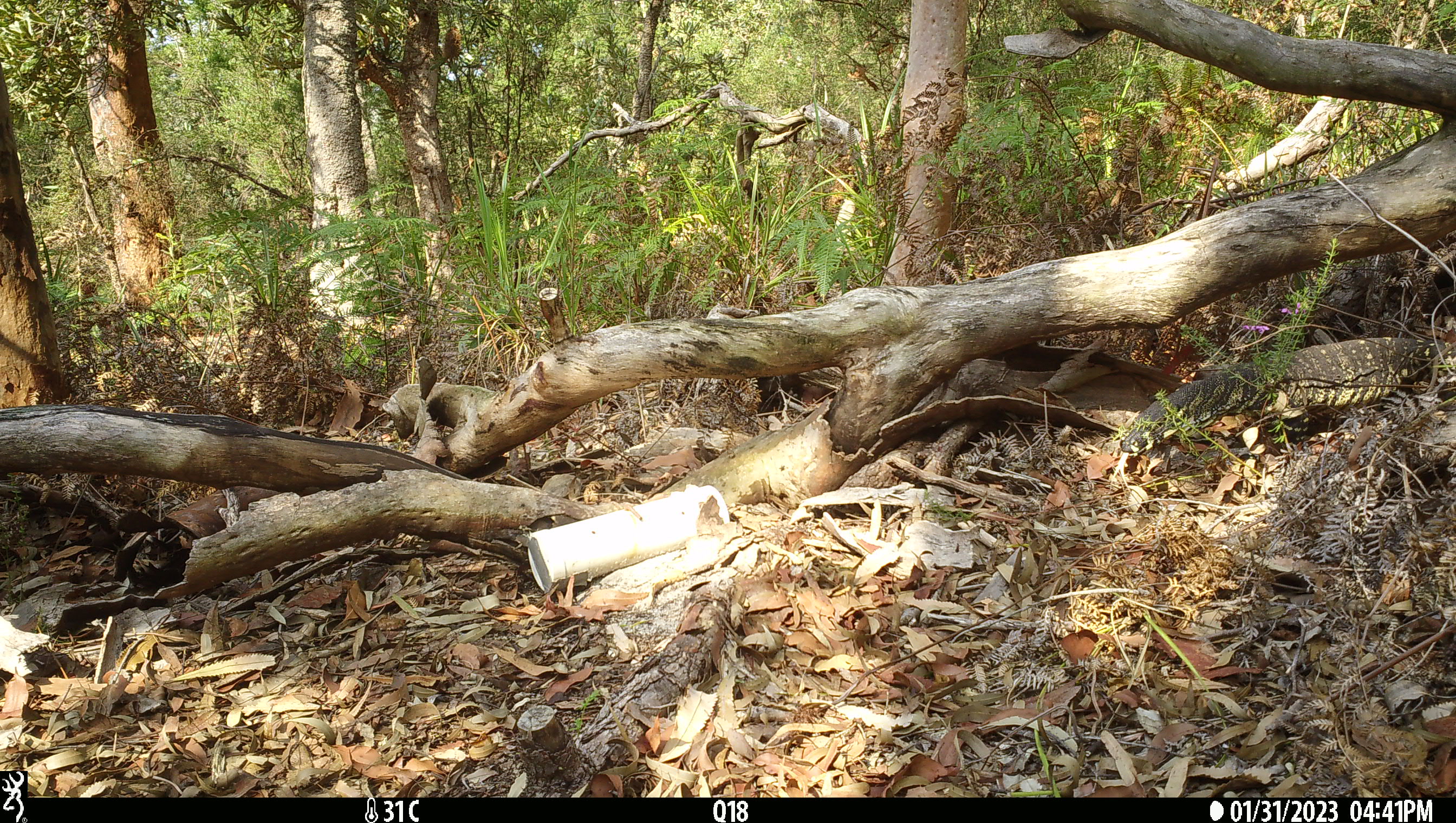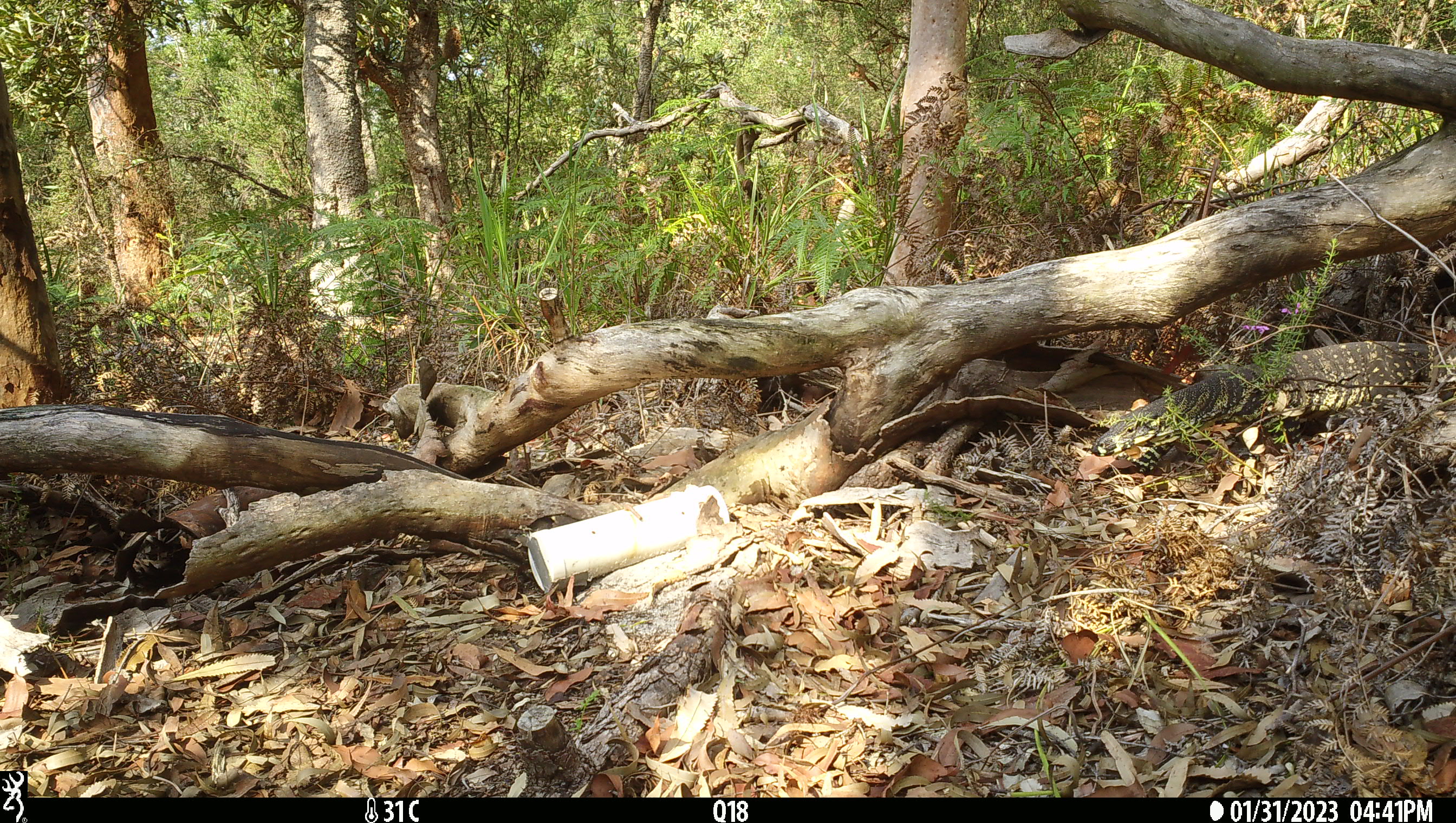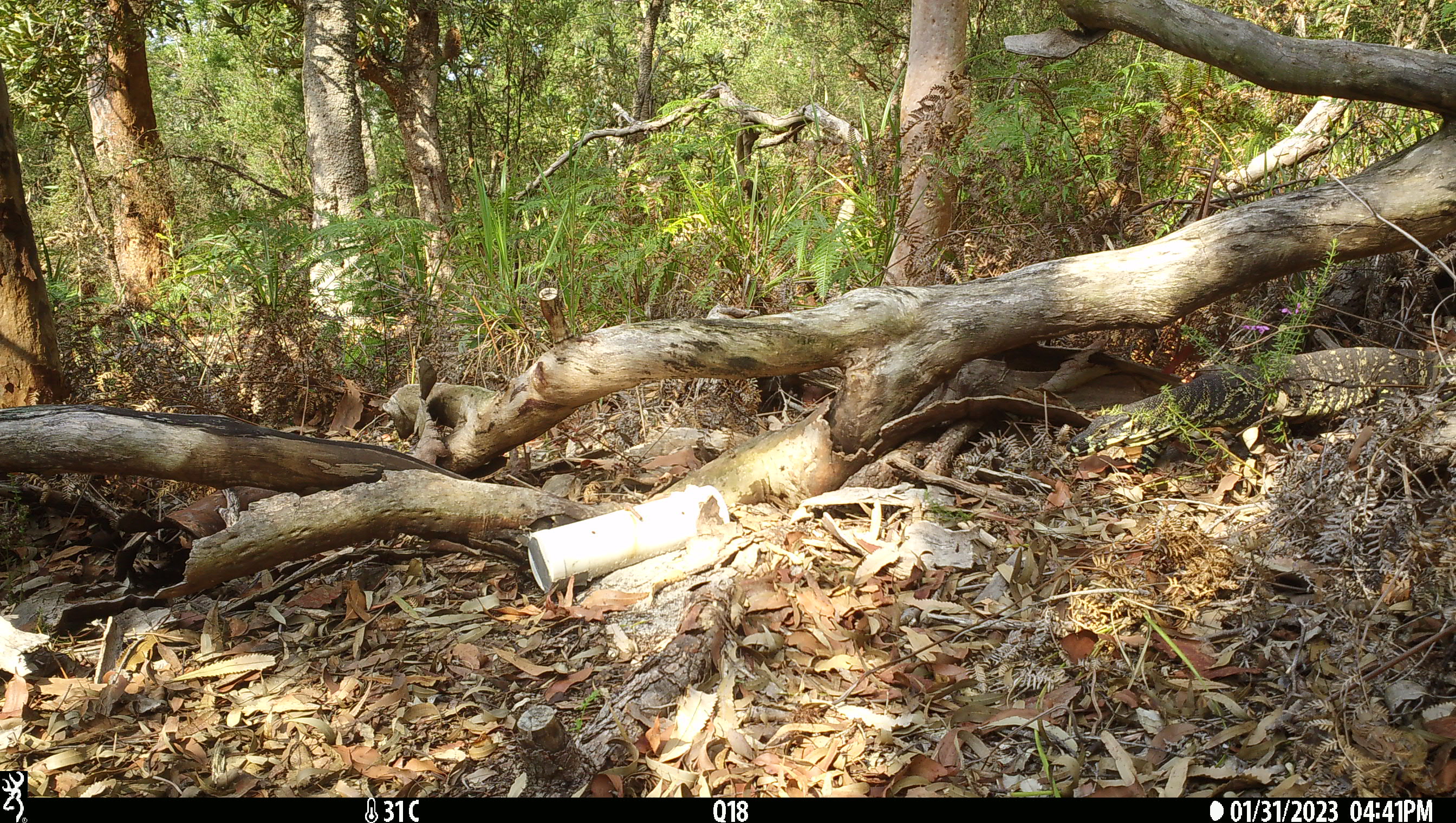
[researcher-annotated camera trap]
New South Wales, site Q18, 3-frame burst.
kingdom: Animalia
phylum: Chordata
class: Reptilia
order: Squamata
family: Varanidae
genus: Varanus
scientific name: Varanus varius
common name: lace monitor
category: goanna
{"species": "goanna (lace monitor) (Varanus varius)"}